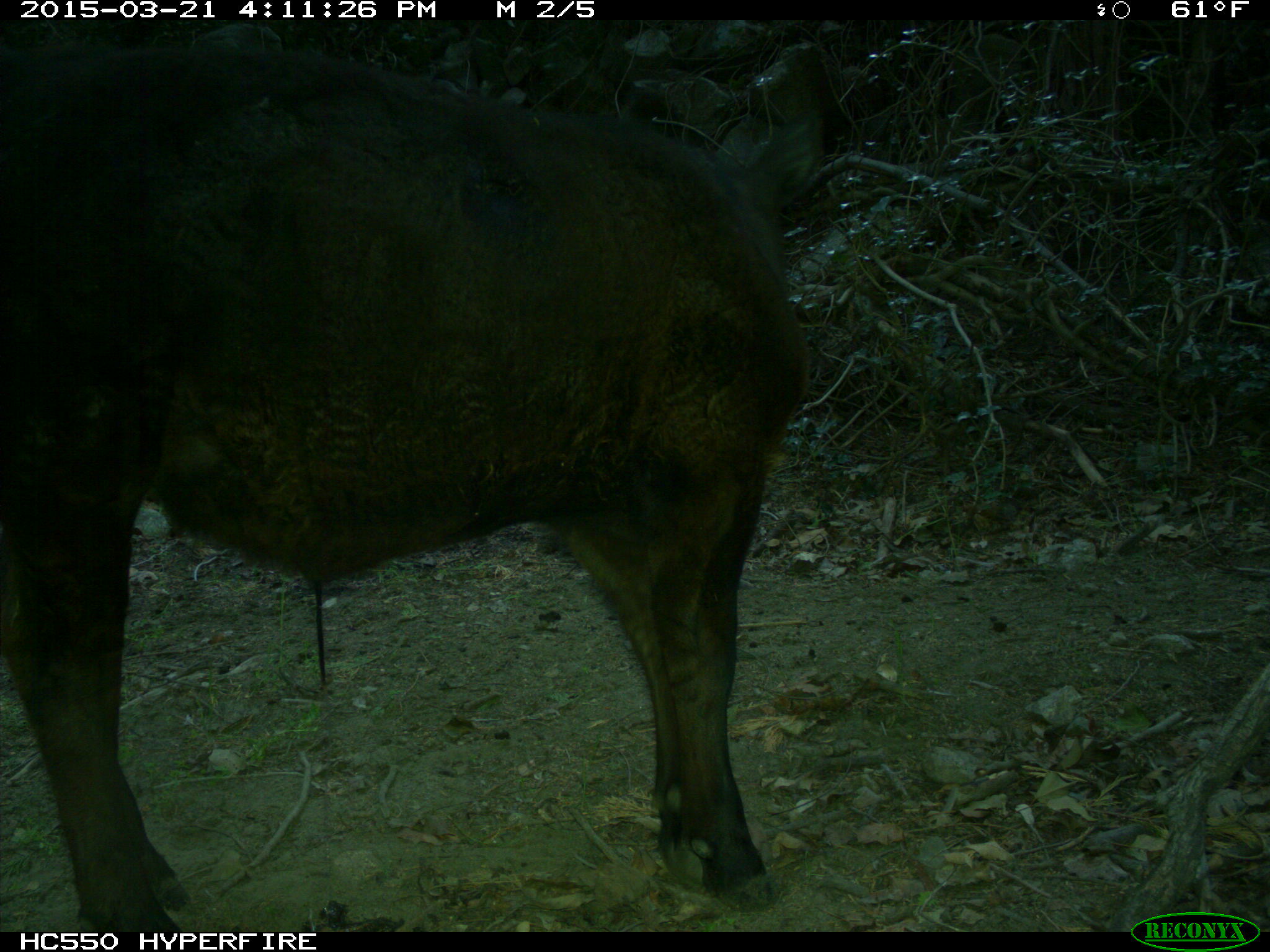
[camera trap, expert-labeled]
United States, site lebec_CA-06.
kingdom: Animalia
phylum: Chordata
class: Mammalia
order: Artiodactyla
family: Bovidae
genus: Bos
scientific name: Bos taurus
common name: domestic cow